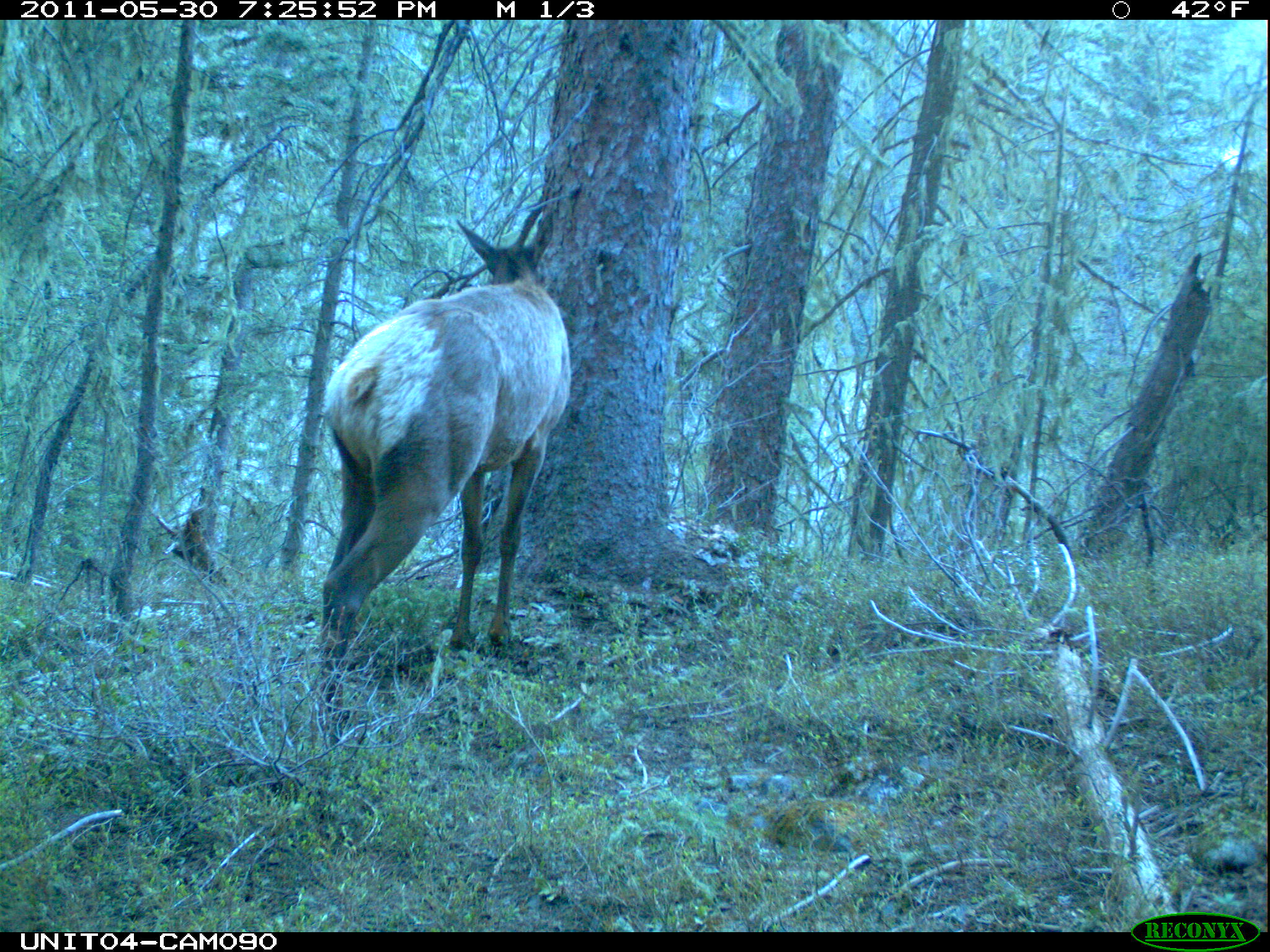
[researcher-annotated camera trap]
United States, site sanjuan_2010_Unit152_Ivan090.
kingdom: Animalia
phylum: Chordata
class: Mammalia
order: Artiodactyla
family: Cervidae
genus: Cervus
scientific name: Cervus elaphus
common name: red deer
Cervus elaphus (red deer).